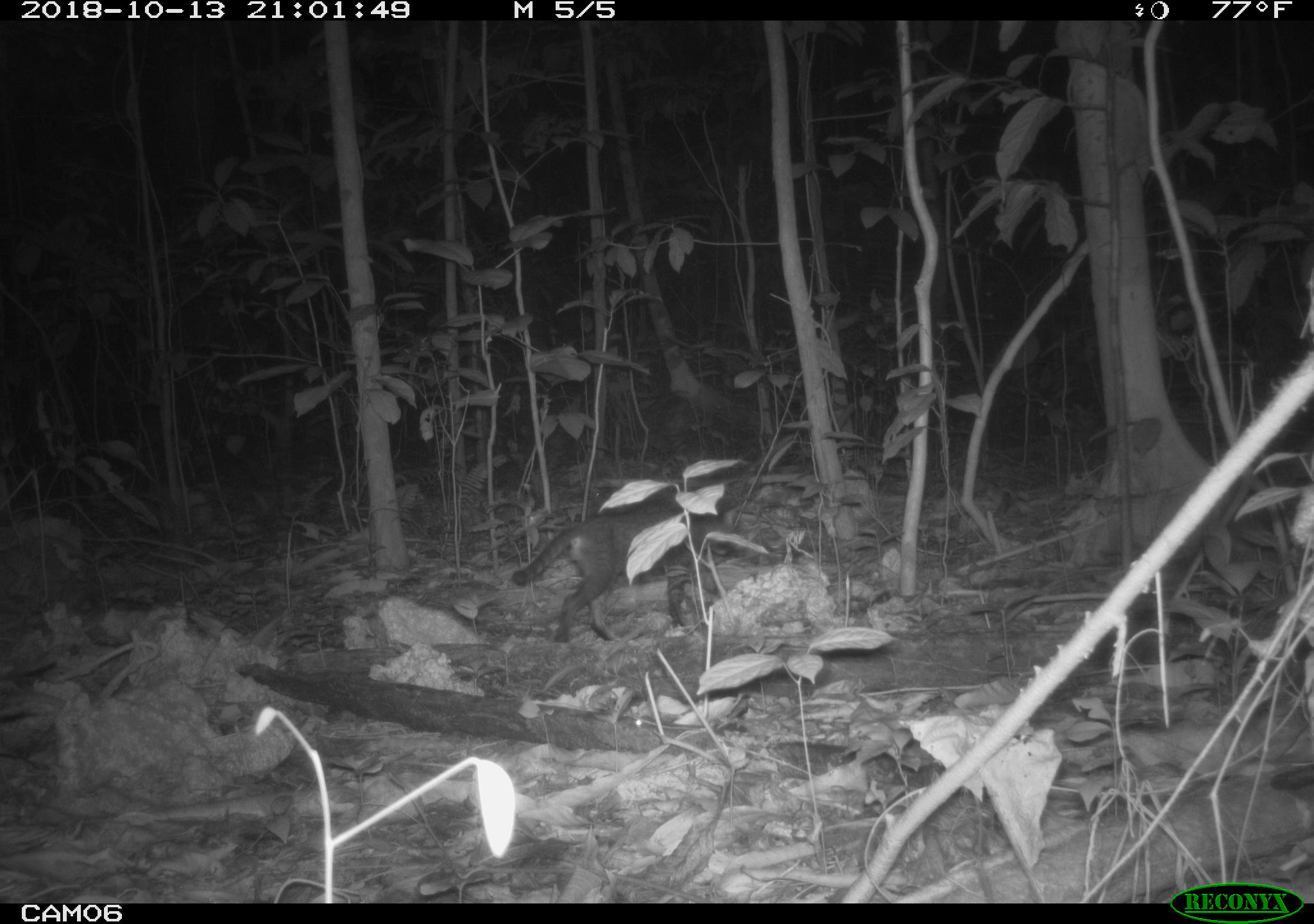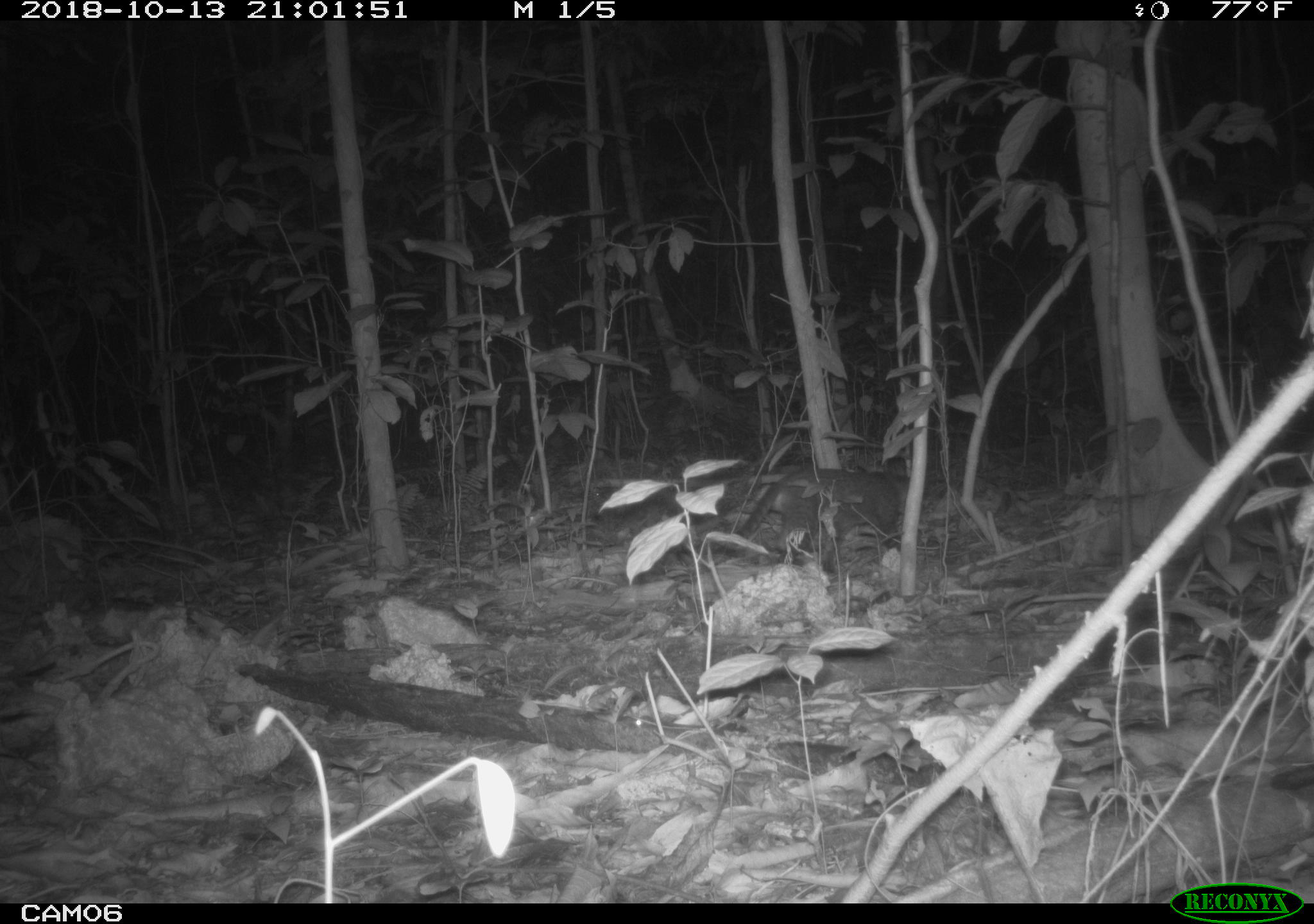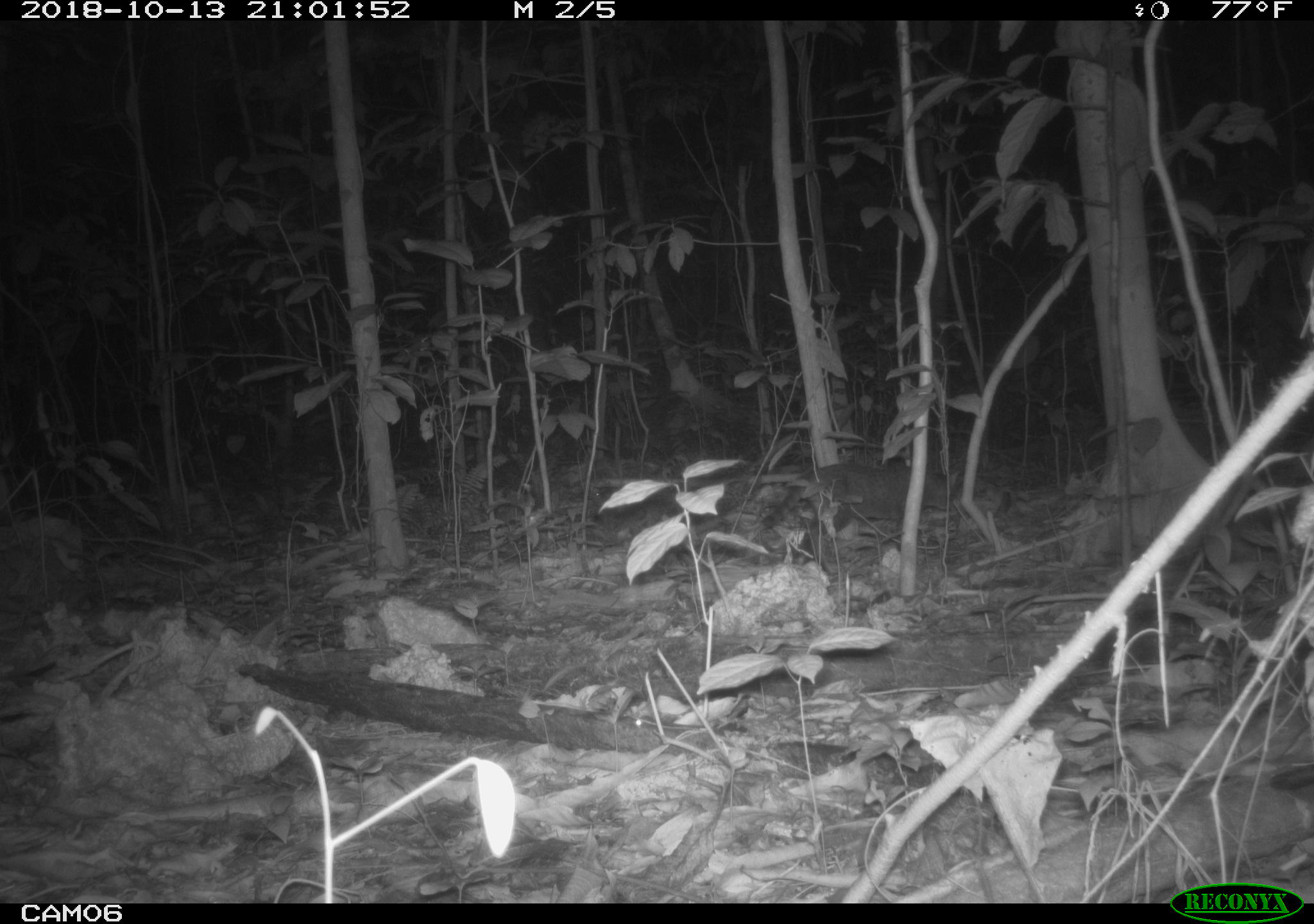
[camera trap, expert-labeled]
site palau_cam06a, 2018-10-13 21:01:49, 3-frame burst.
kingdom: Animalia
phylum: Chordata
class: Mammalia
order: Carnivora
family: Felidae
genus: Felis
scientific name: Felis catus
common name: cat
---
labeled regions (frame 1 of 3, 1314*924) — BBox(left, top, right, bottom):
cat: BBox(506, 492, 766, 642)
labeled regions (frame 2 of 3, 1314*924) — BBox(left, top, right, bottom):
cat: BBox(726, 468, 912, 568)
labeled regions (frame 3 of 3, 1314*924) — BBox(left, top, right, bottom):
cat: BBox(759, 463, 991, 535)